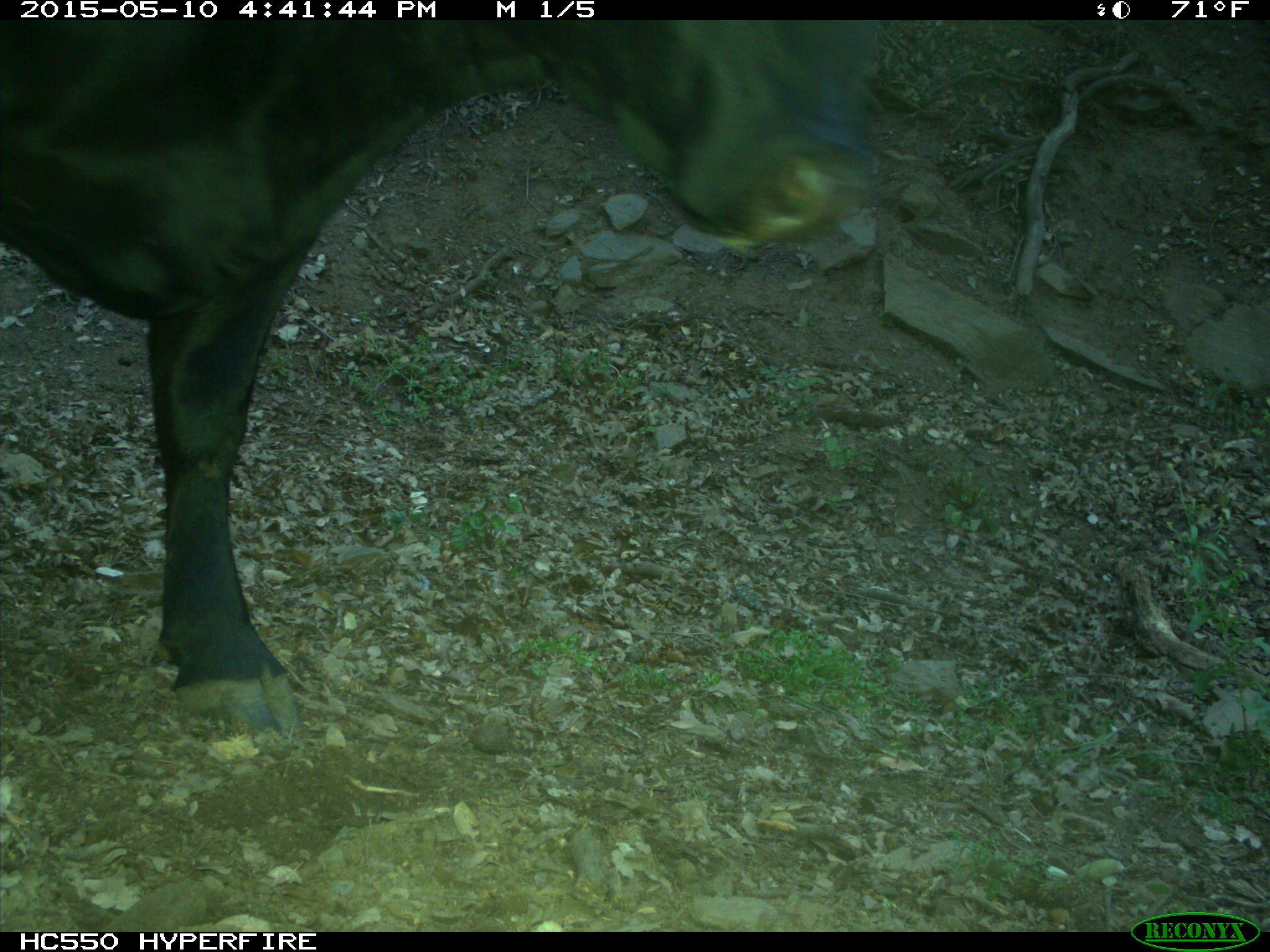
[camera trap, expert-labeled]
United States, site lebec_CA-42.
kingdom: Animalia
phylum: Chordata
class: Mammalia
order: Artiodactyla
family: Bovidae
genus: Bos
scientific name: Bos taurus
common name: domestic cow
Bos taurus (domestic cow).